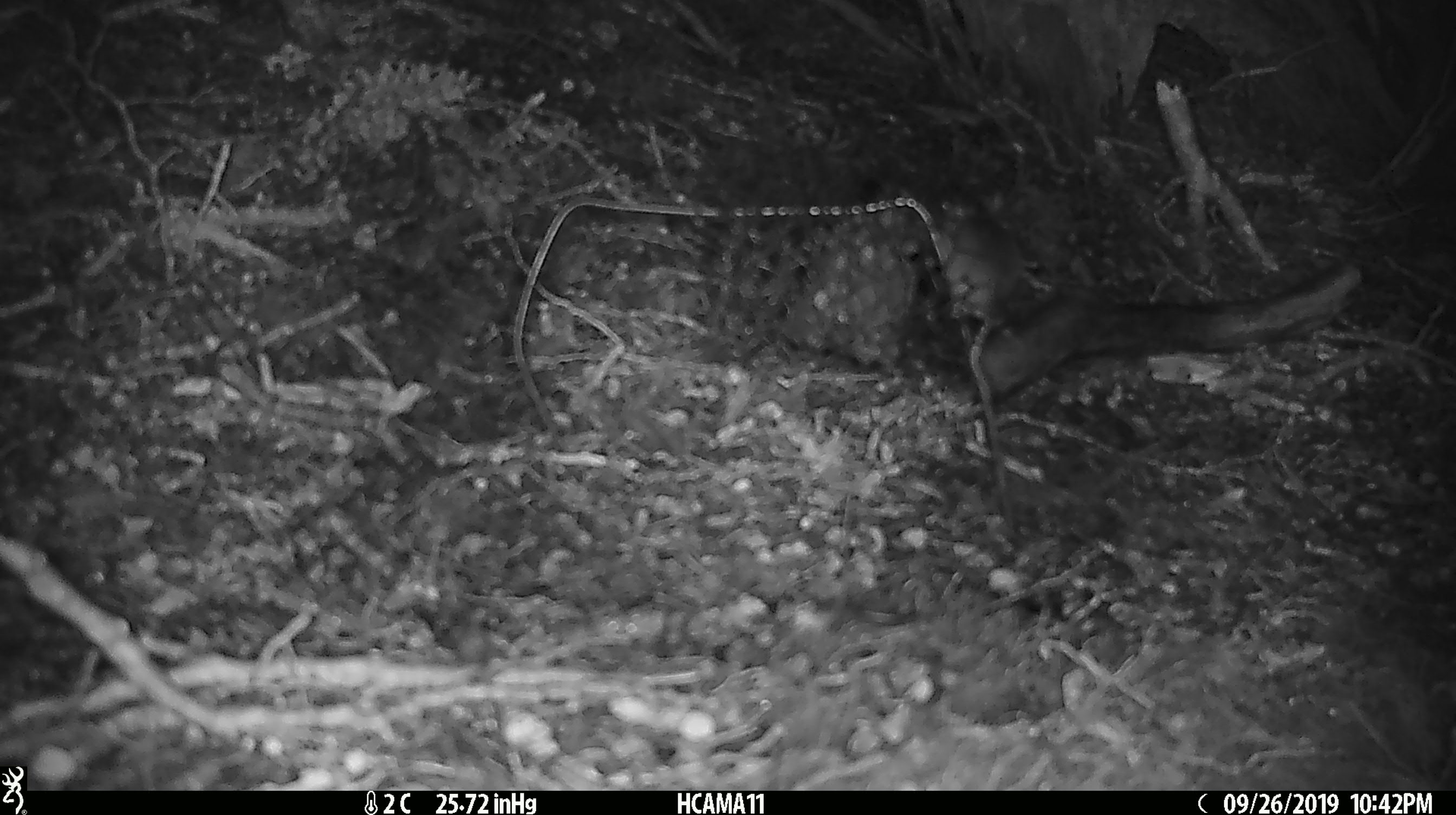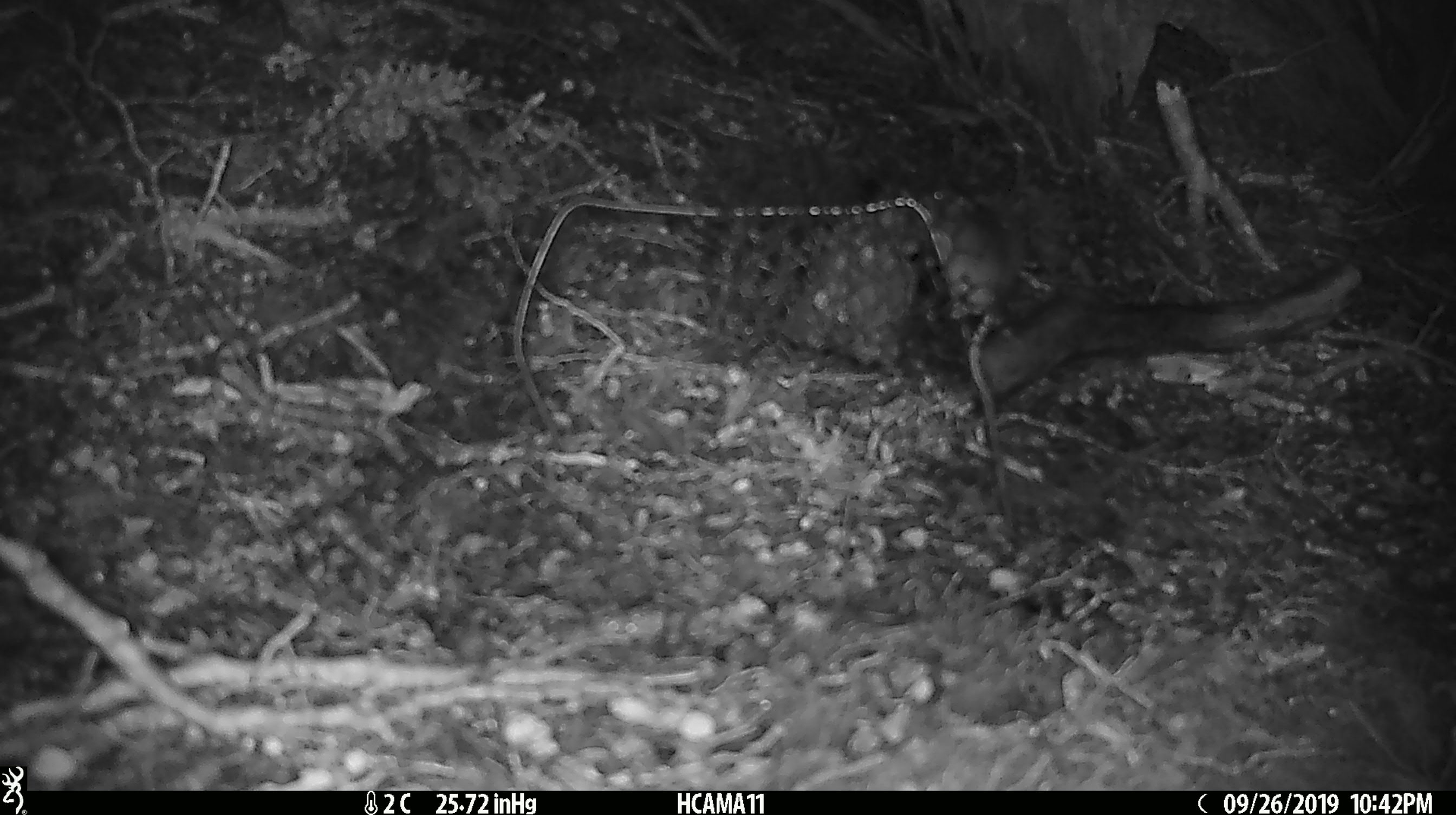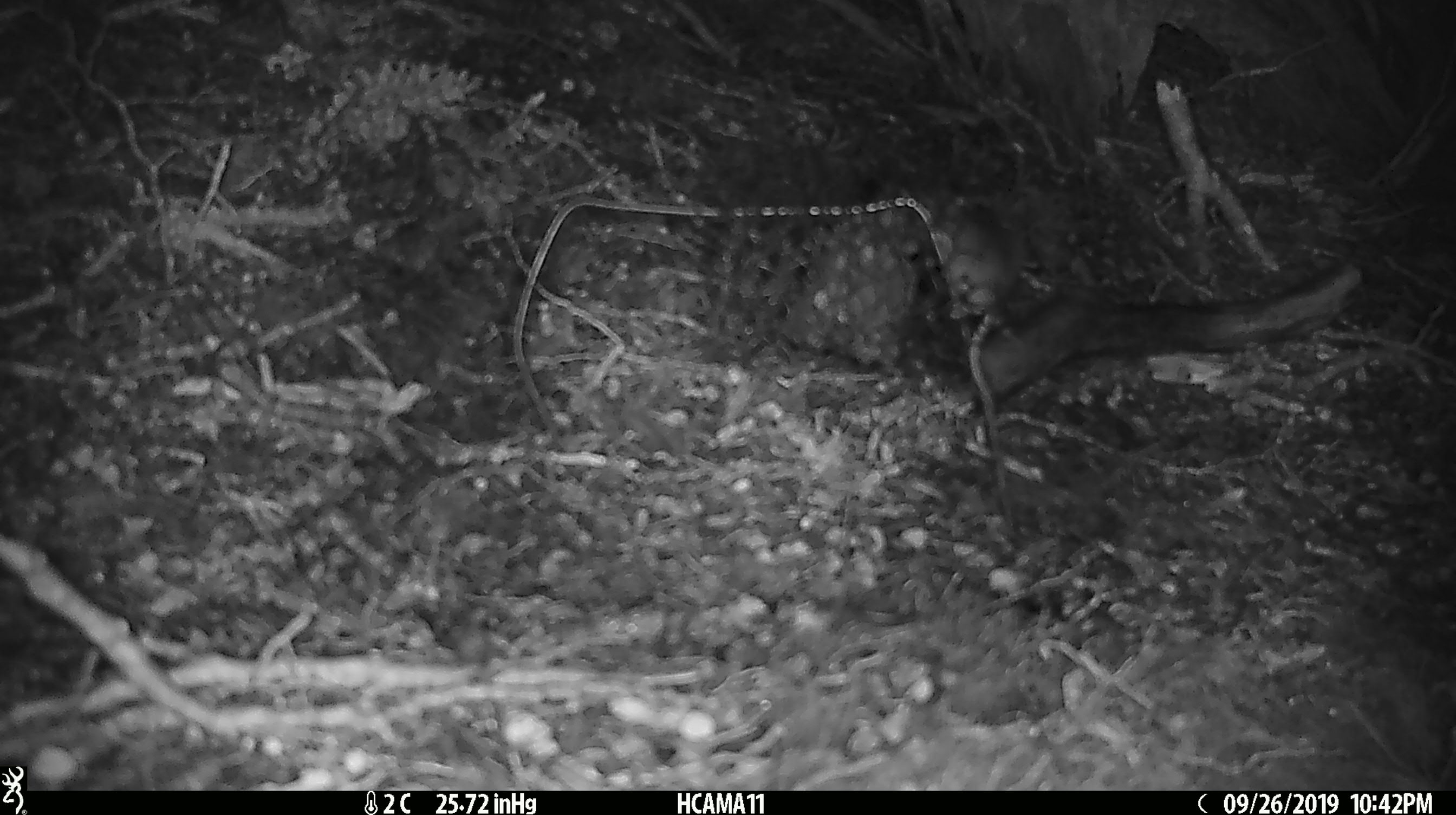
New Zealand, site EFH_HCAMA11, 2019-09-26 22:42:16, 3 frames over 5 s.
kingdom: Animalia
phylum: Chordata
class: Mammalia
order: Rodentia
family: Muridae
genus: Mus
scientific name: Mus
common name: mouse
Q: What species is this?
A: Mouse (Mus).